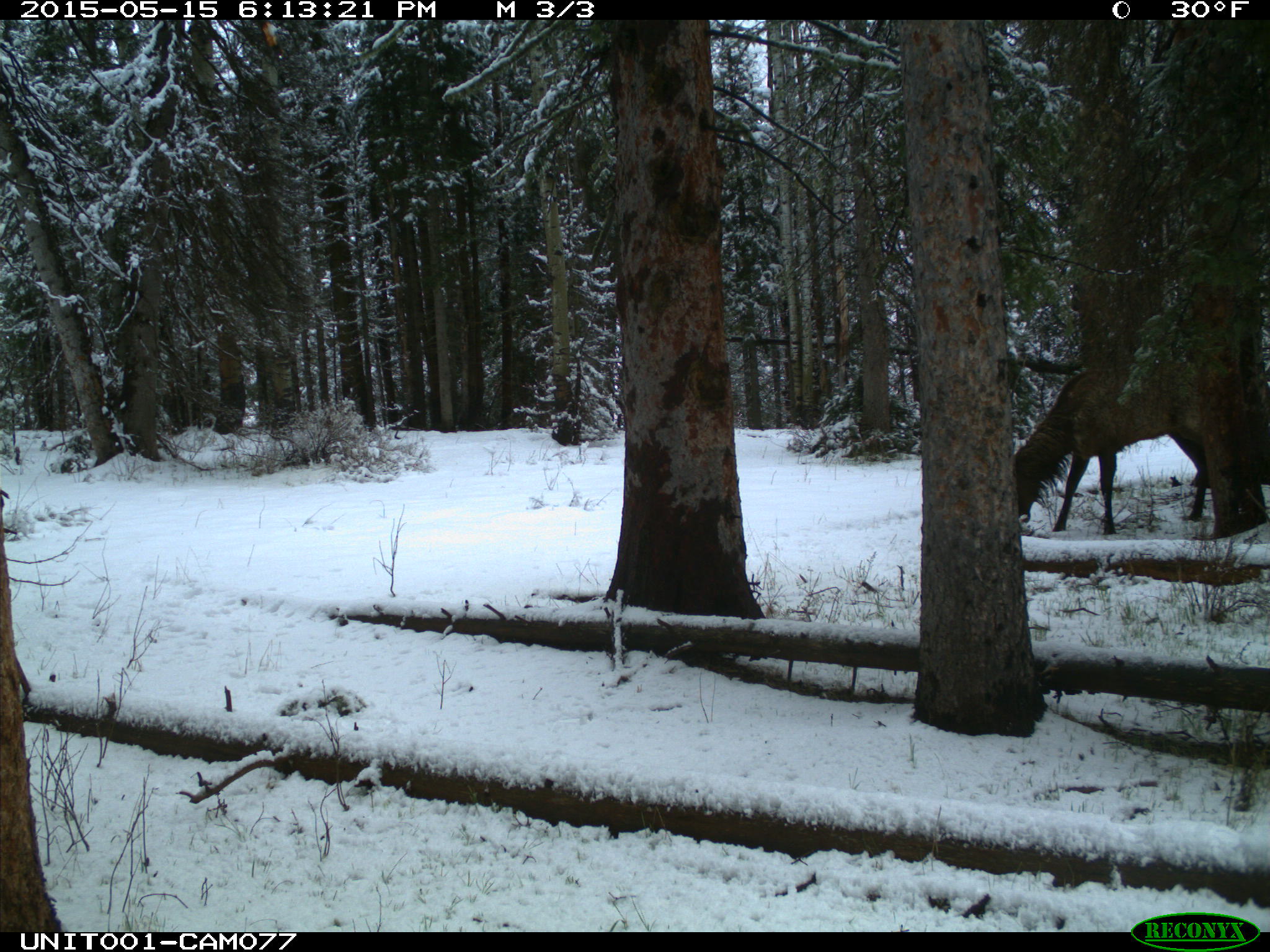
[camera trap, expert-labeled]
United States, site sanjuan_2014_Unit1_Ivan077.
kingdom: Animalia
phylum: Chordata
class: Mammalia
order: Artiodactyla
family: Cervidae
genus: Cervus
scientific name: Cervus elaphus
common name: red deer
Cervus elaphus (red deer).